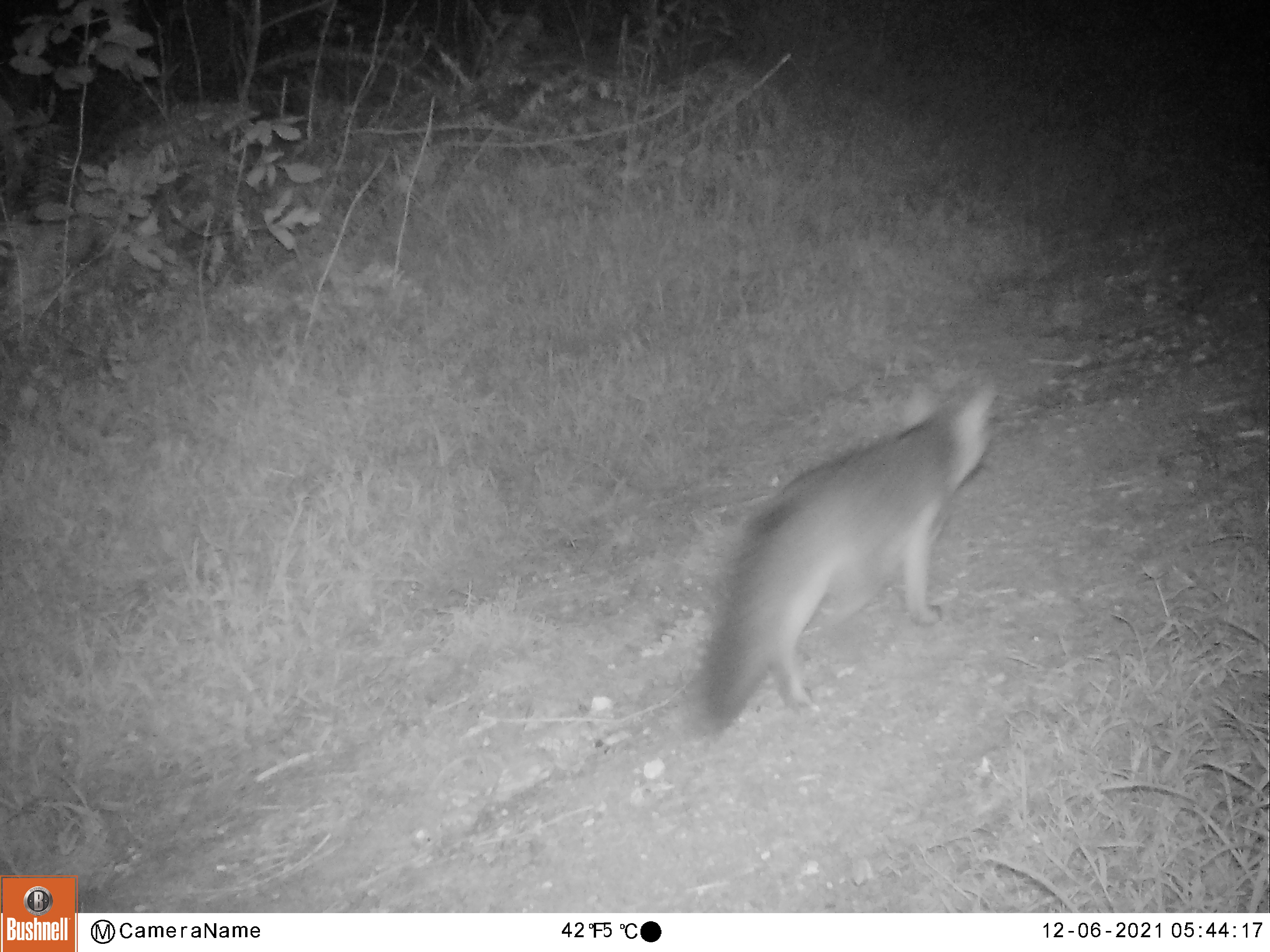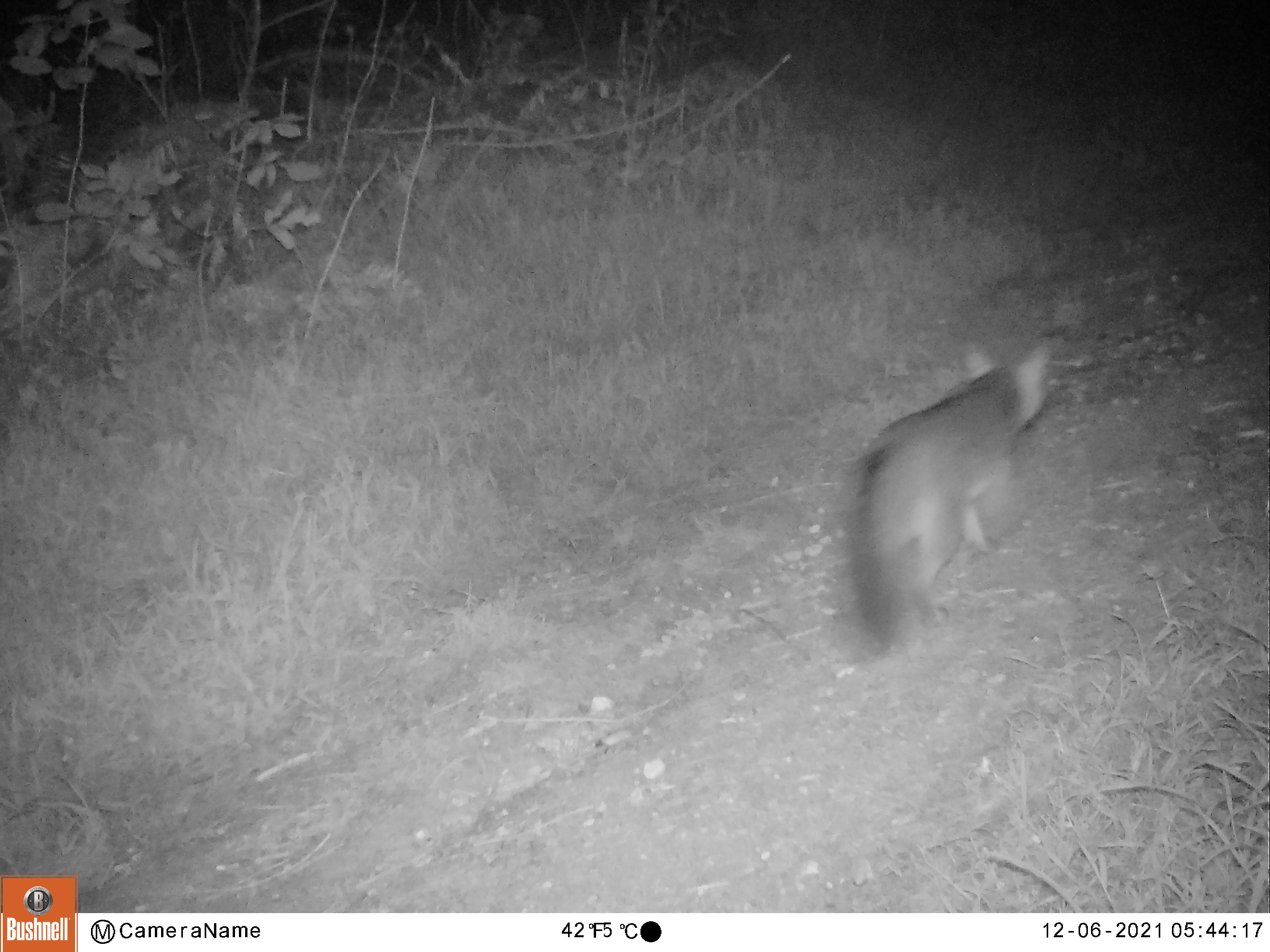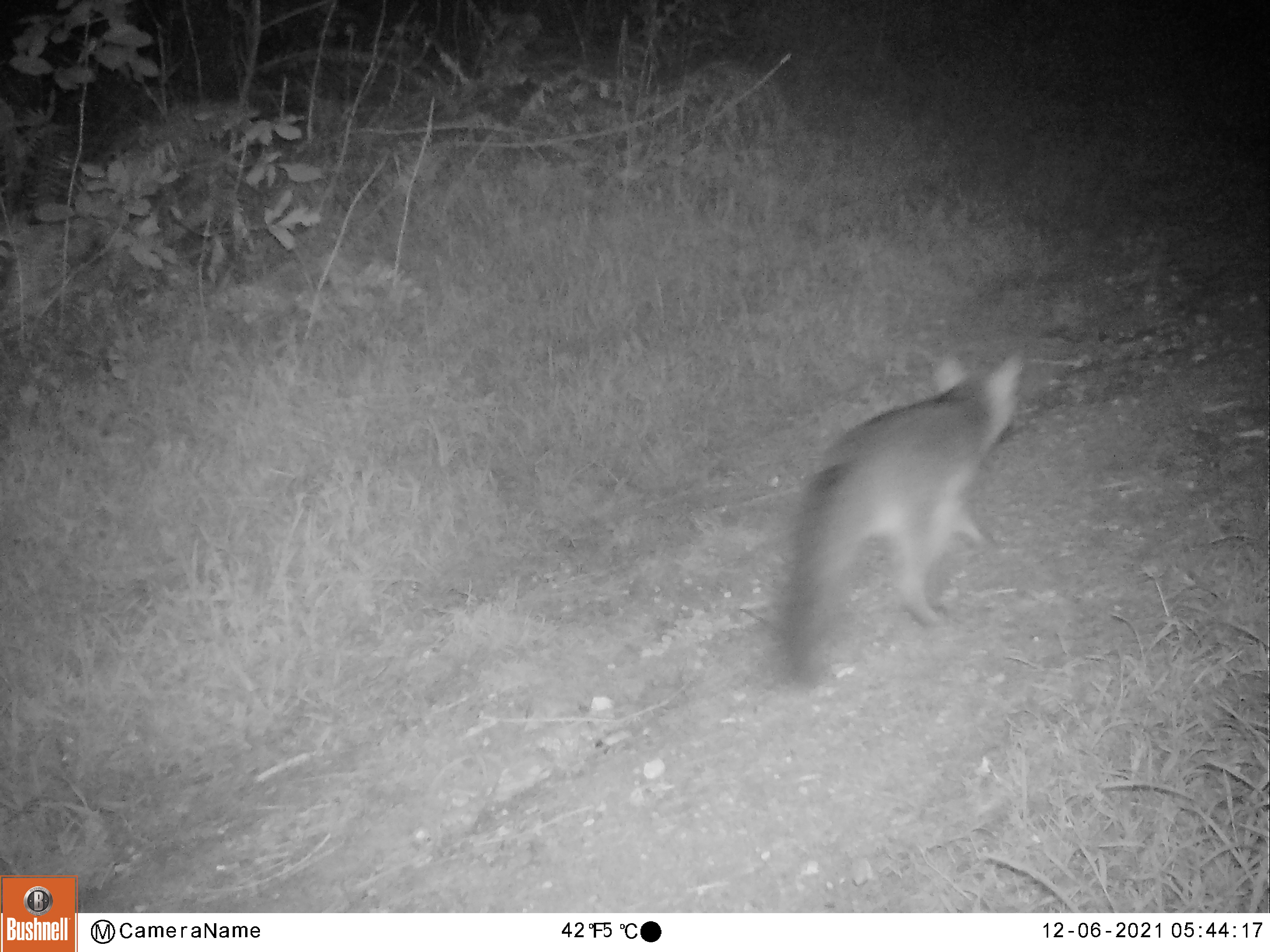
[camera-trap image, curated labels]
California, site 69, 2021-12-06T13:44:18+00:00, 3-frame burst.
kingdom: Animalia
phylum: Chordata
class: Mammalia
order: Carnivora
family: Canidae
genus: Urocyon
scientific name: Urocyon cinereoargenteus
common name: gray fox